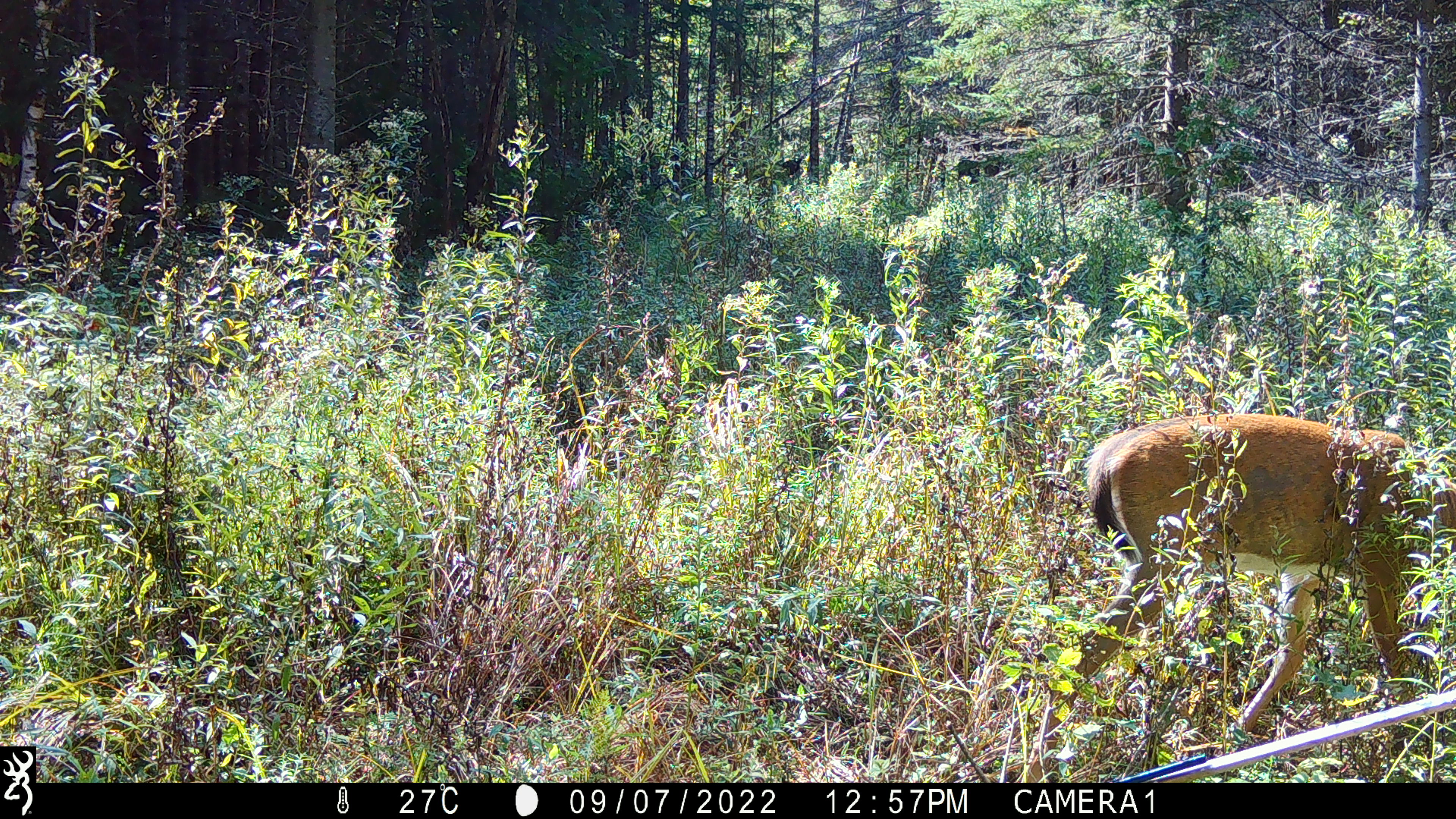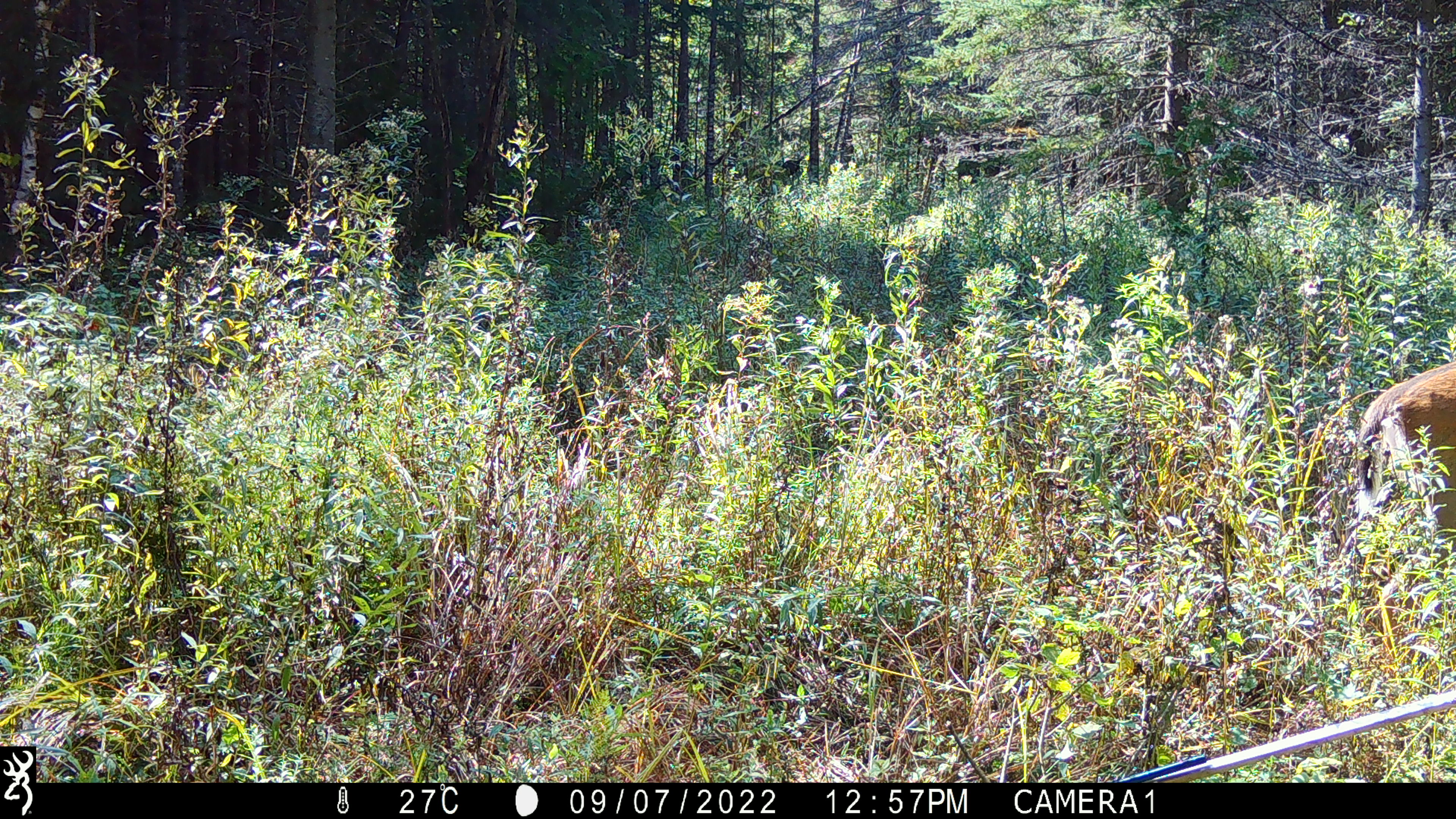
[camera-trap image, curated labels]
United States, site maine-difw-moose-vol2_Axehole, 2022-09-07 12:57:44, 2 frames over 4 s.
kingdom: Animalia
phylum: Chordata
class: Mammalia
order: Artiodactyla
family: Cervidae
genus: Odocoileus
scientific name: Odocoileus virginianus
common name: white-tailed deer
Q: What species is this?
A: White-tailed deer (Odocoileus virginianus).